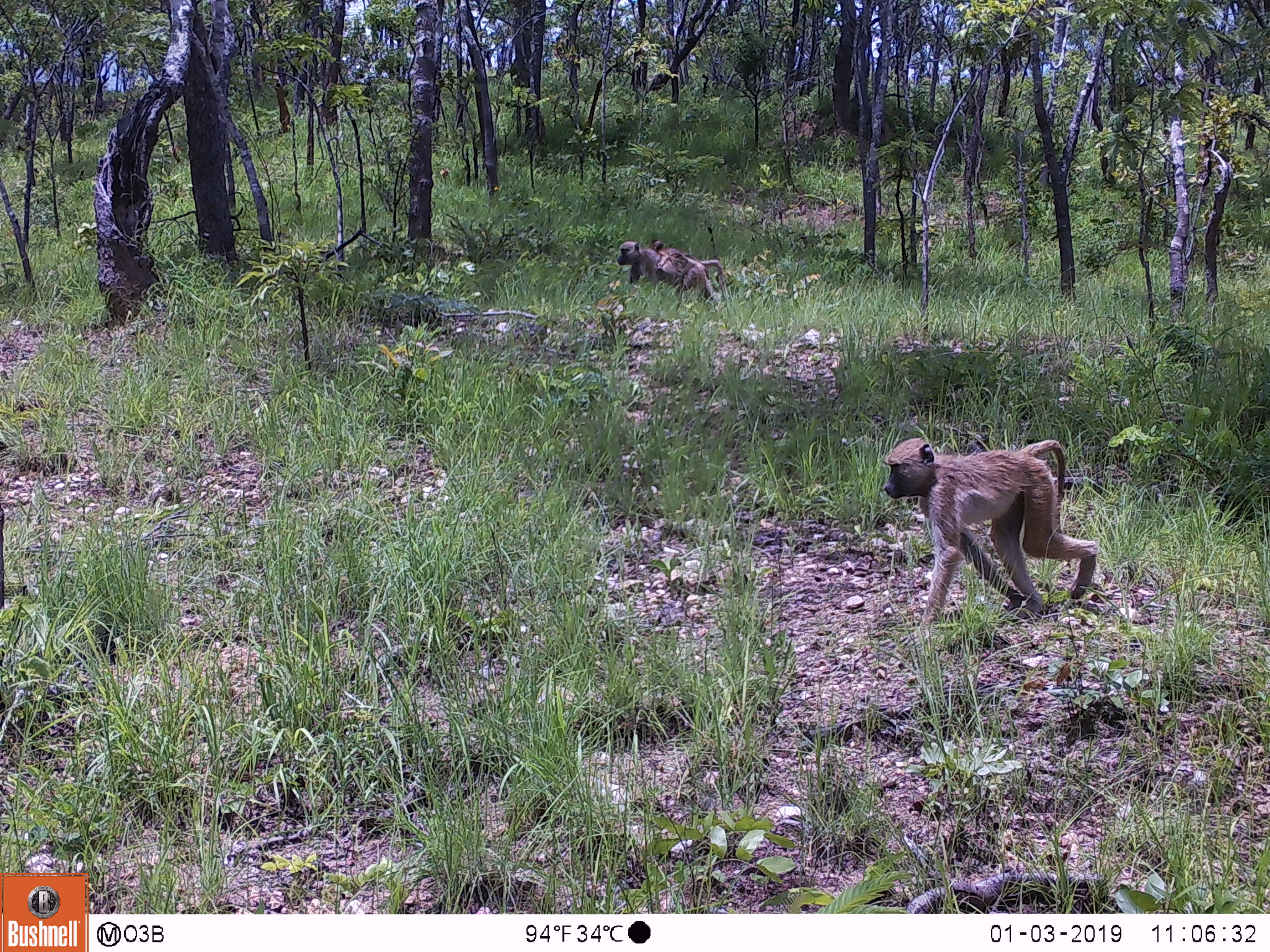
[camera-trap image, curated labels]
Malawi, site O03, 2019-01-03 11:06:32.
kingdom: Animalia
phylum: Chordata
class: Mammalia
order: Primates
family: Cercopithecidae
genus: Papio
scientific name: Papio cynocephalus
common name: yellow baboon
Yellow baboon (Papio cynocephalus), count 3.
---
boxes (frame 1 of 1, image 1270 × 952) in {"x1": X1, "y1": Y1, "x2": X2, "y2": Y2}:
yellow baboon: {"x1": 880, "y1": 433, "x2": 1110, "y2": 648}; {"x1": 607, "y1": 238, "x2": 725, "y2": 310}; {"x1": 647, "y1": 237, "x2": 695, "y2": 272}